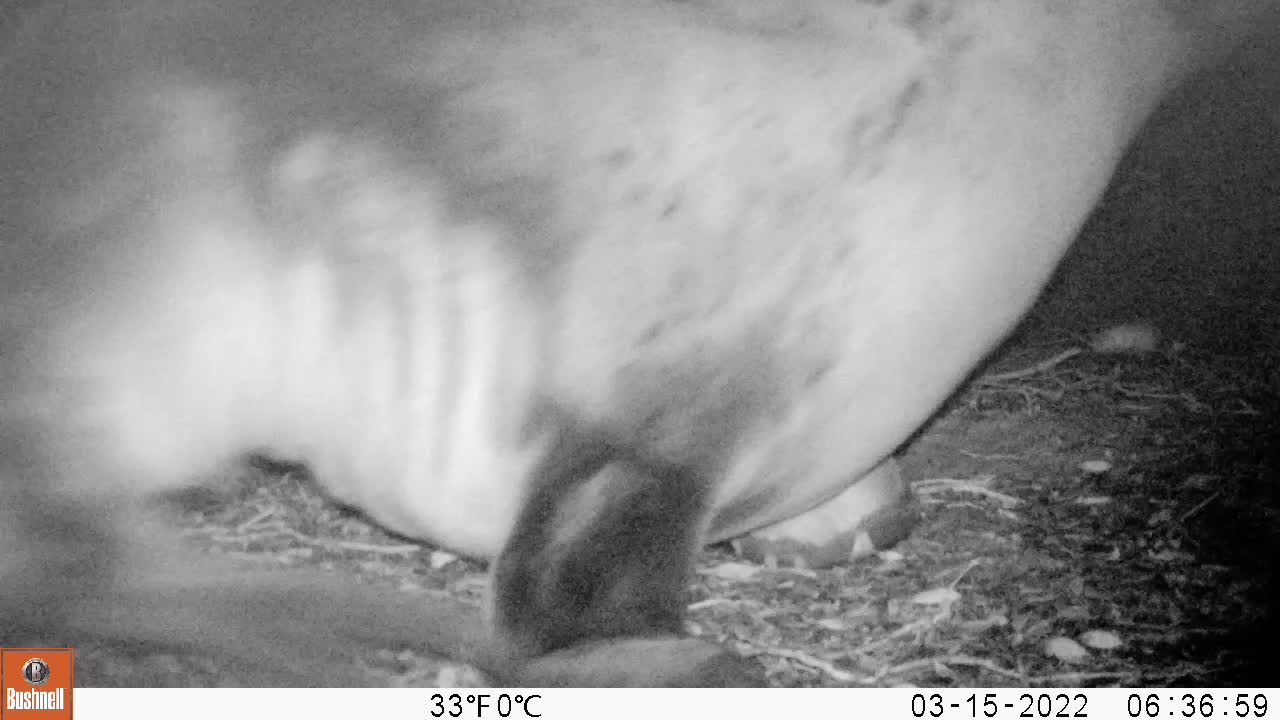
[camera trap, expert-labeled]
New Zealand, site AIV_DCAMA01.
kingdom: Animalia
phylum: Chordata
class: Mammalia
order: Carnivora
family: Otariidae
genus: Phocarctos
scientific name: Phocarctos hookeri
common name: new zealand sea lion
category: sealion